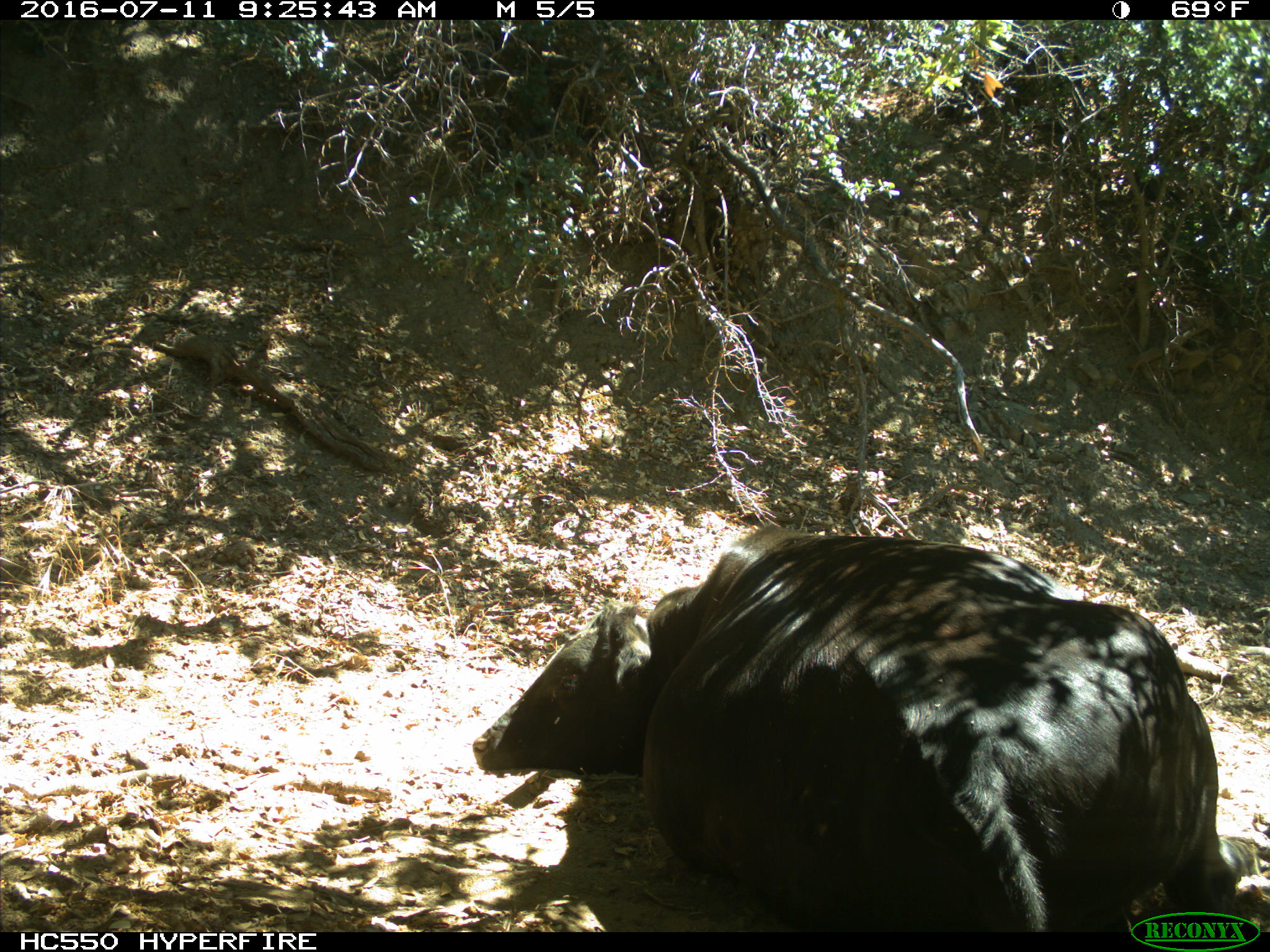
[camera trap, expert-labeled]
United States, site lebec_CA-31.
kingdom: Animalia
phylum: Chordata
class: Mammalia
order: Artiodactyla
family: Bovidae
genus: Bos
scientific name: Bos taurus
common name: domestic cow